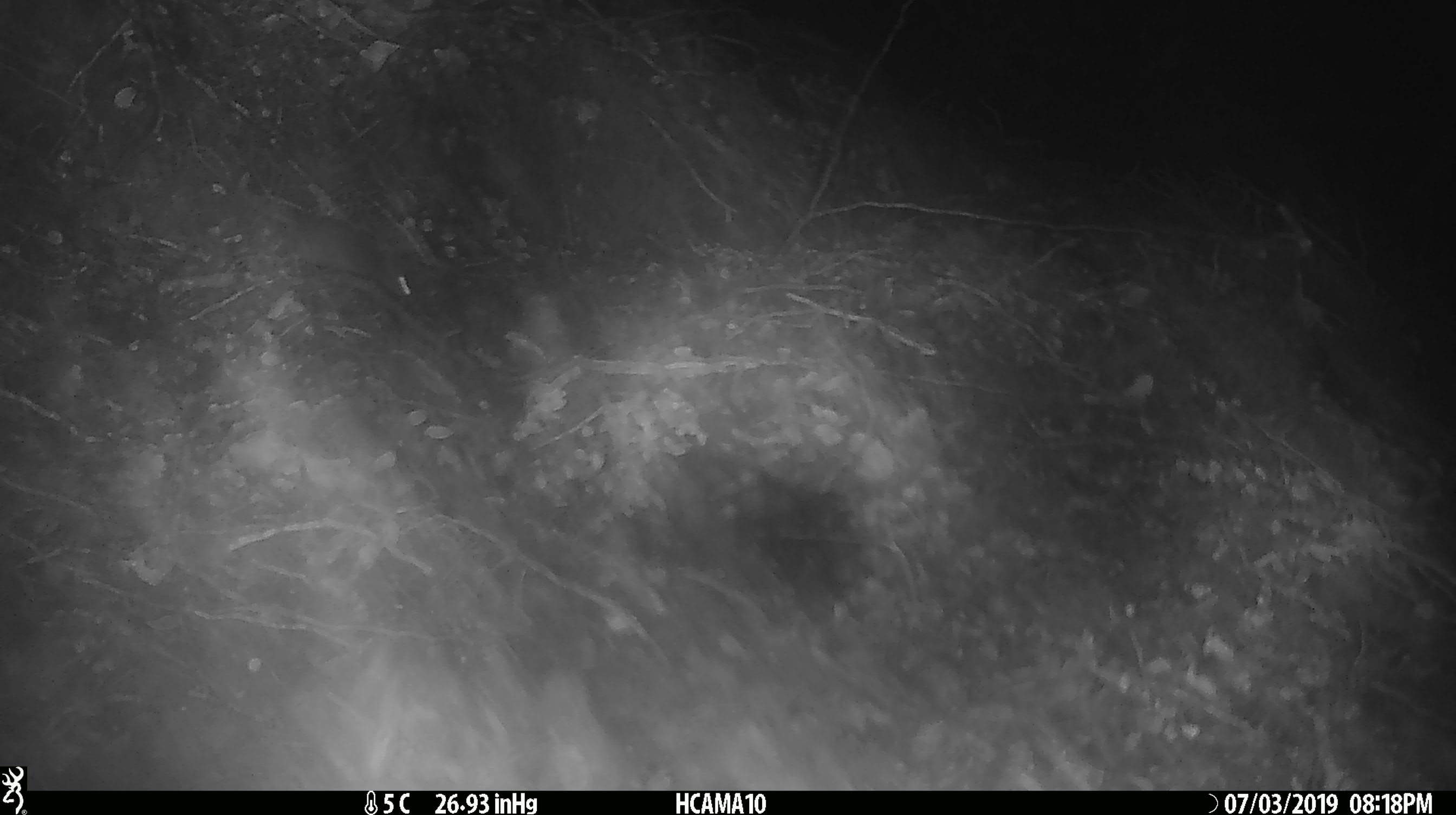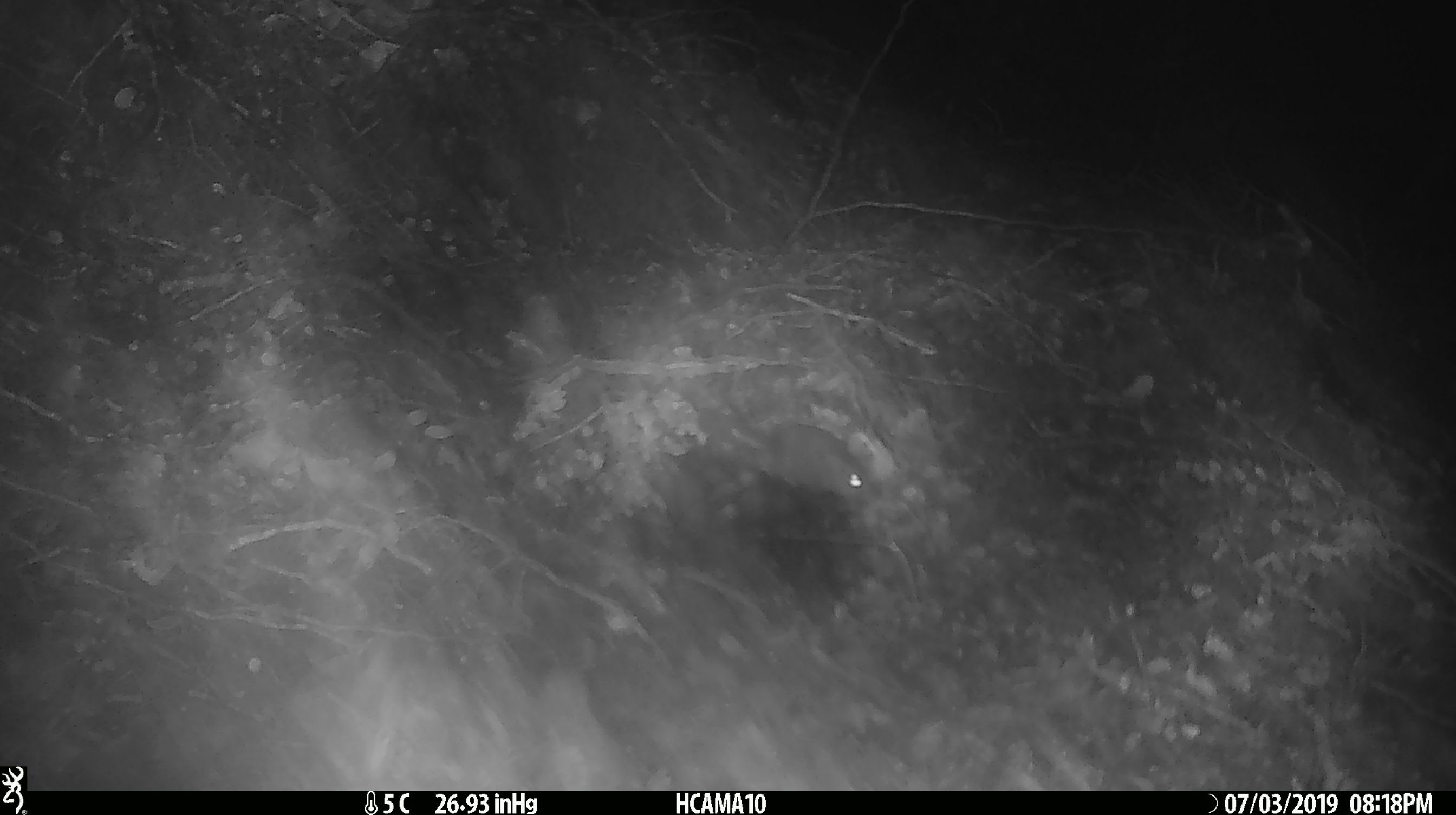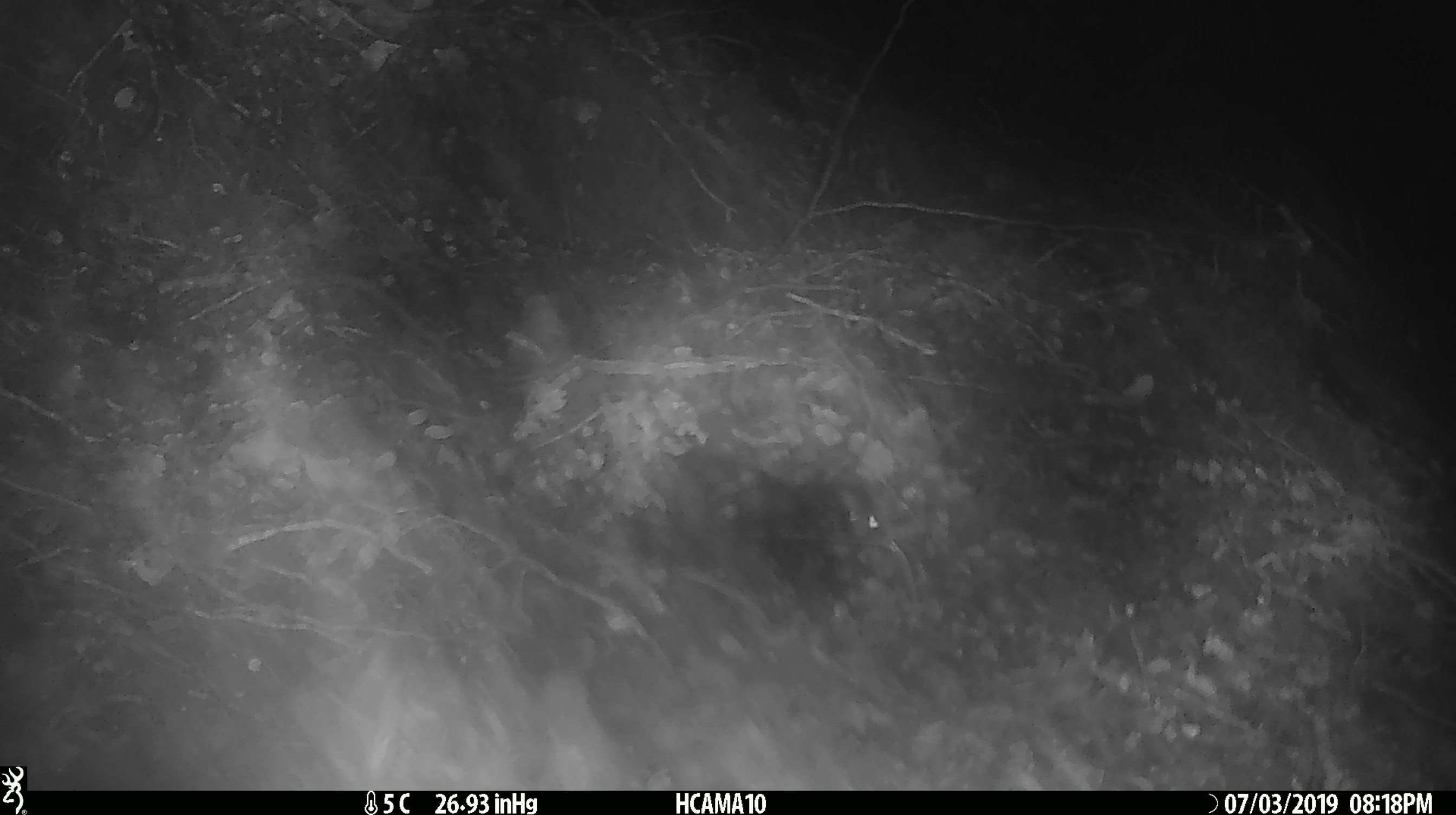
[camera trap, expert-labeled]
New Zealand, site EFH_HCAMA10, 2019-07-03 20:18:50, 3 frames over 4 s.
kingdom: Animalia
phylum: Chordata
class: Mammalia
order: Rodentia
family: Muridae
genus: Mus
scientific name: Mus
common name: mouse